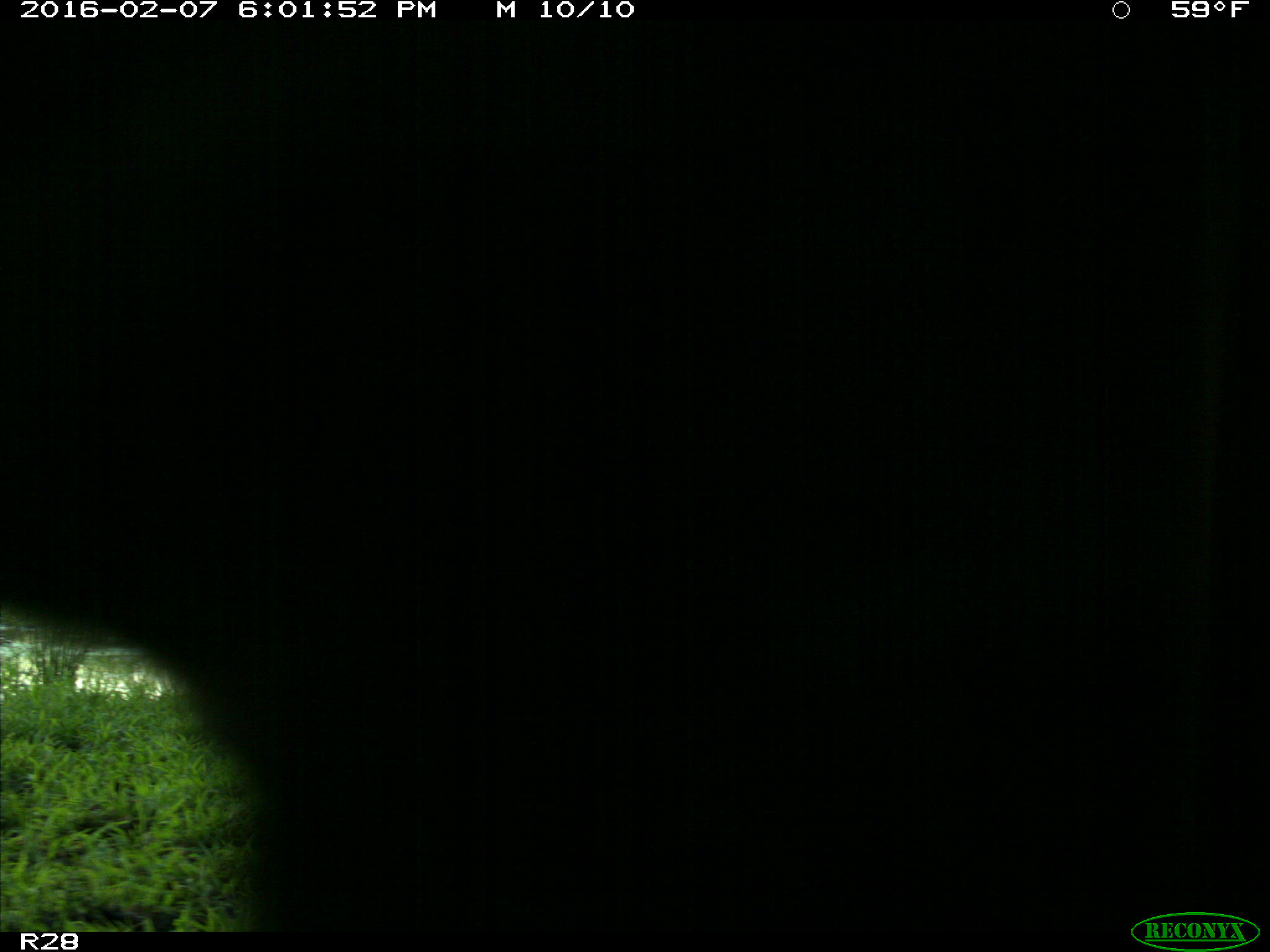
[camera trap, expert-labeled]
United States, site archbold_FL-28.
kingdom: Animalia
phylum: Chordata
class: Mammalia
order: Artiodactyla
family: Bovidae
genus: Bos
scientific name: Bos taurus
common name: domestic cow